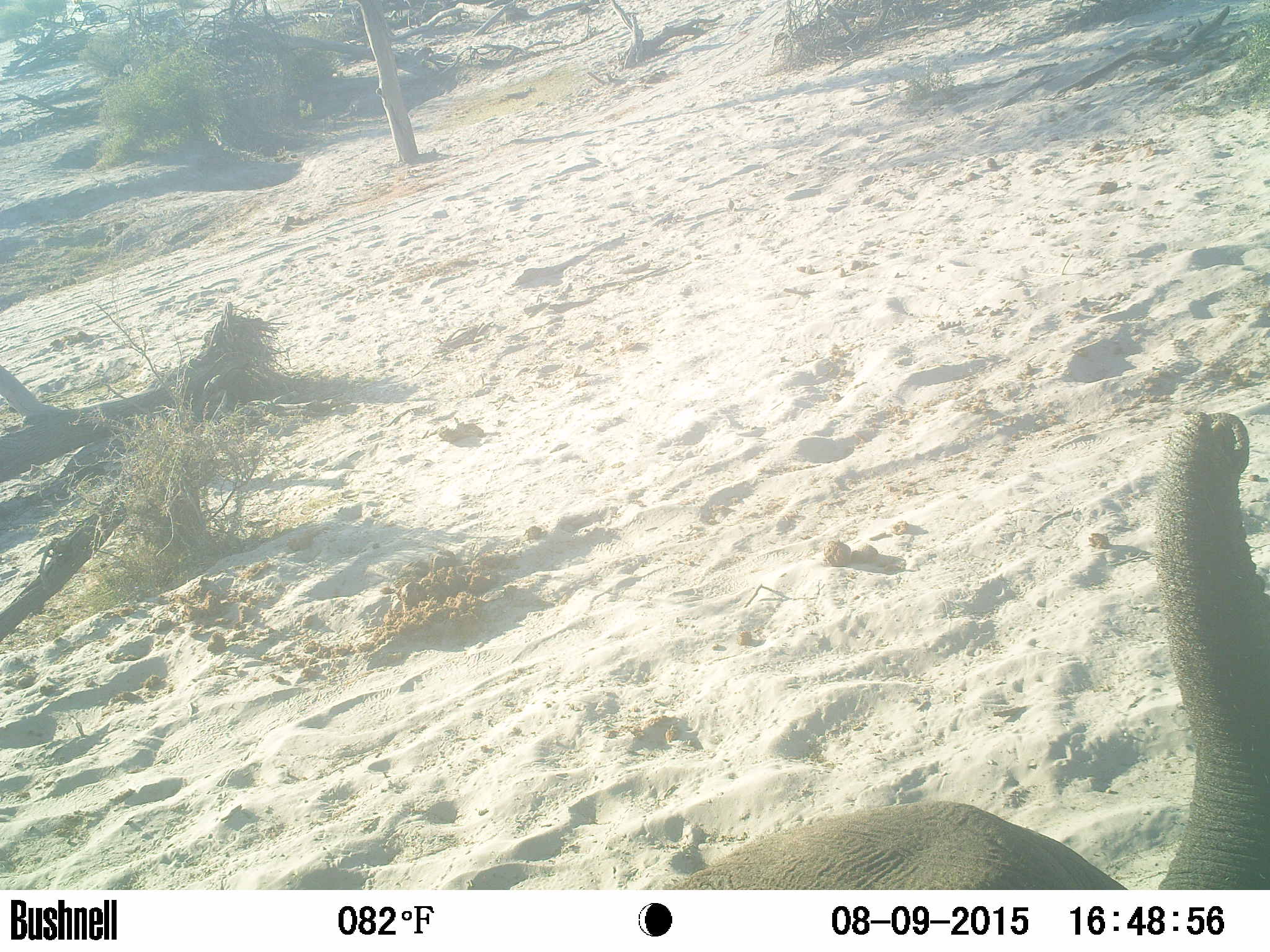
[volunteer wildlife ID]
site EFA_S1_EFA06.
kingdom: Animalia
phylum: Chordata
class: Mammalia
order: Proboscidea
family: Elephantidae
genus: Loxodonta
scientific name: Loxodonta africana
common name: african bush elephant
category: elephant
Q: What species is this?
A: Elephant (african bush elephant) (Loxodonta africana).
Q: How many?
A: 1.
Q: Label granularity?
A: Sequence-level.